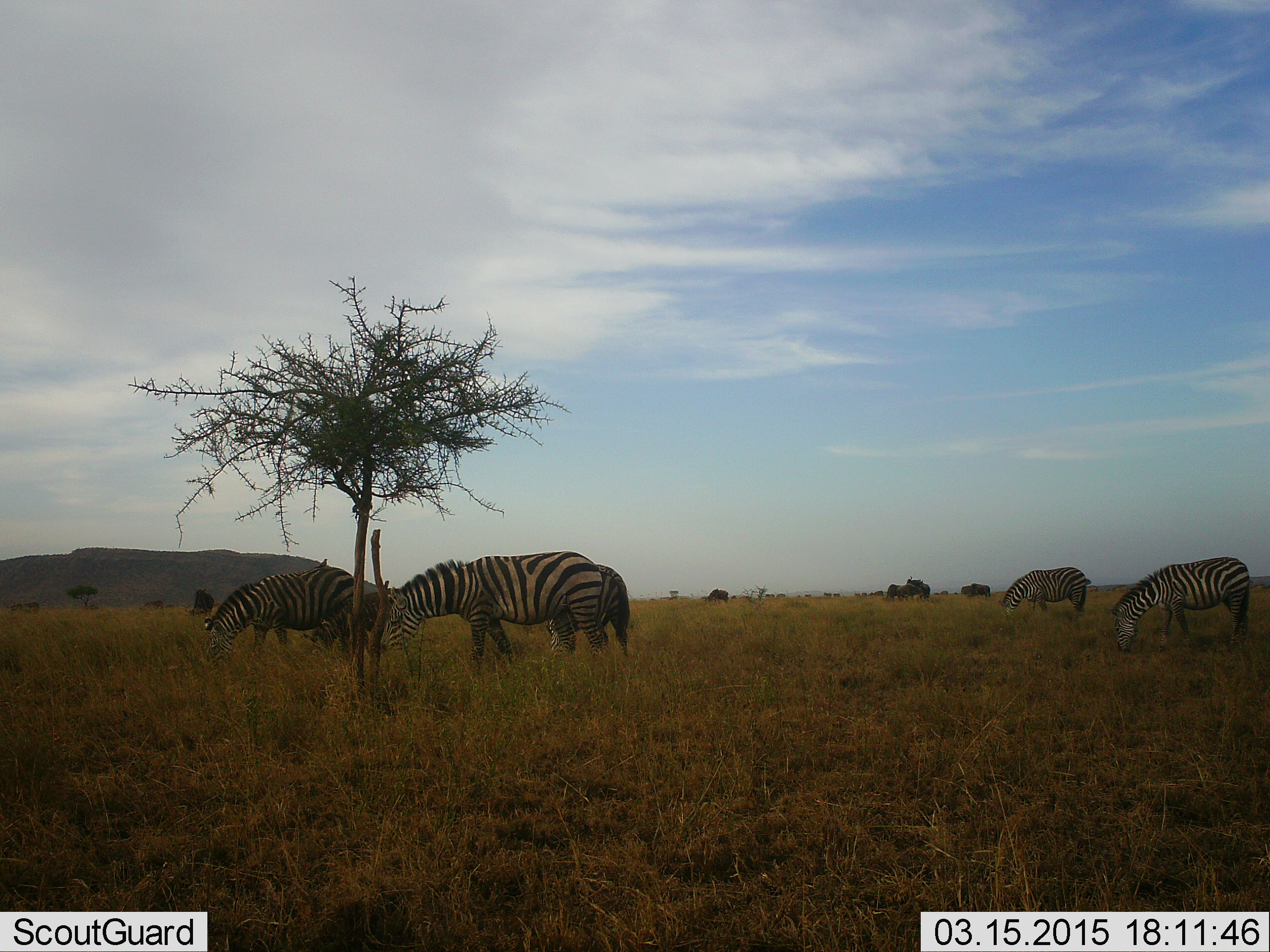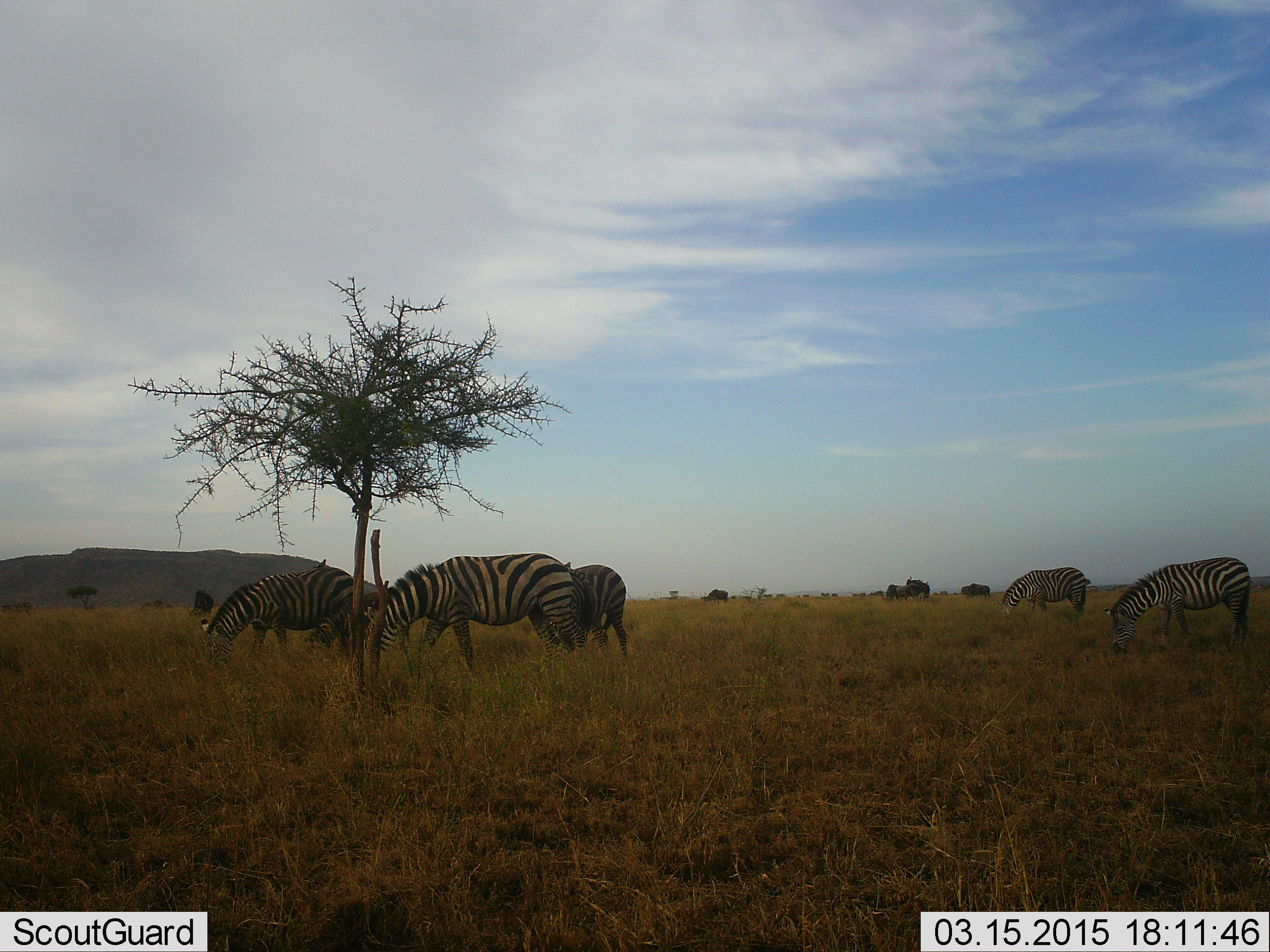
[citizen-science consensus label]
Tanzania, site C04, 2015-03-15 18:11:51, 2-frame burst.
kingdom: Animalia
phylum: Chordata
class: Mammalia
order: Perissodactyla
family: Equidae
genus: Equus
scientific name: Equus quagga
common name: plains zebra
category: zebra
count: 6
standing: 50%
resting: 6%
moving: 25%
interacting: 6%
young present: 19%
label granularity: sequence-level